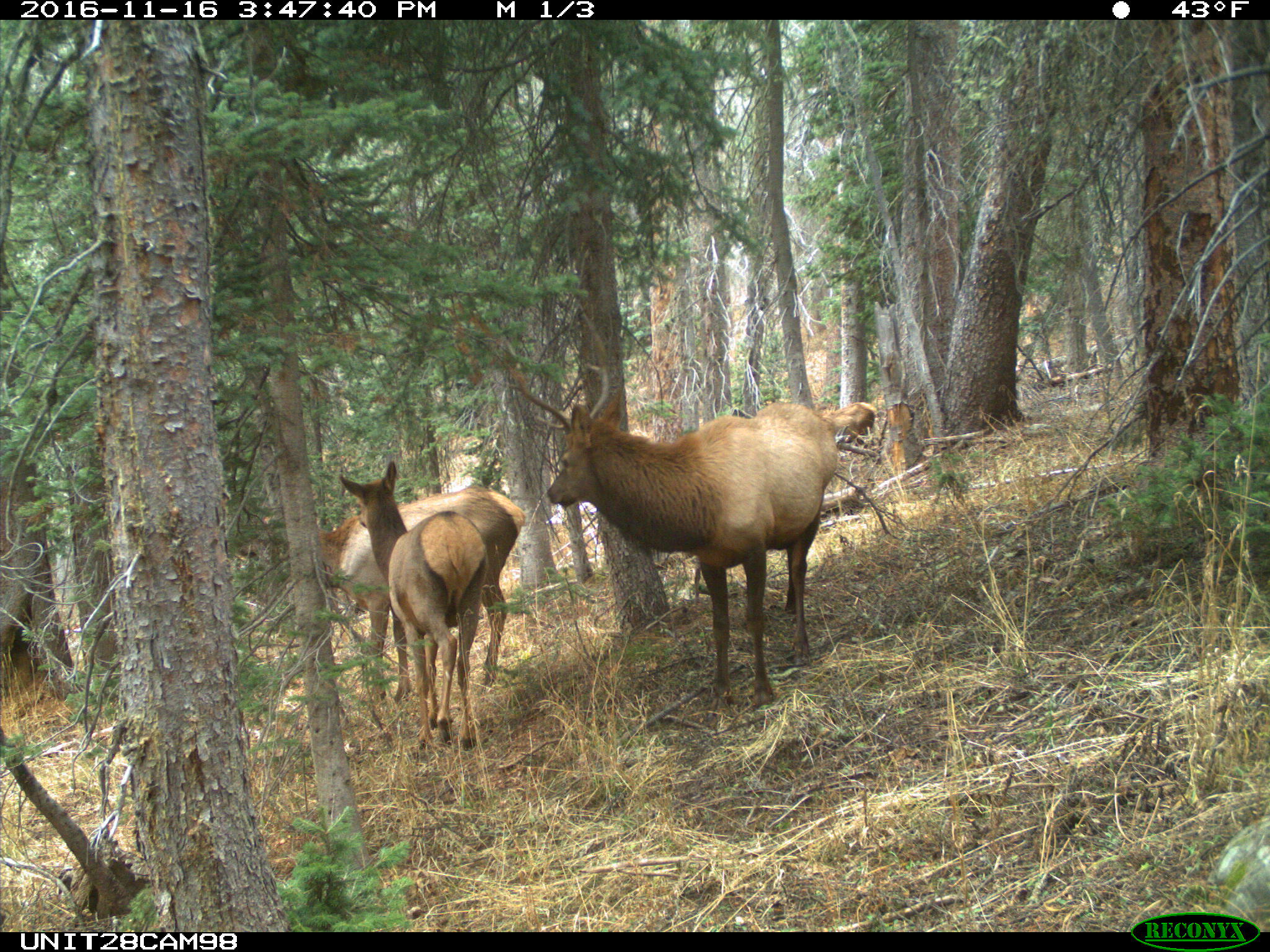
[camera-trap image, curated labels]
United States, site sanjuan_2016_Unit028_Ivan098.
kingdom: Animalia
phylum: Chordata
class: Mammalia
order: Artiodactyla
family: Cervidae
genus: Cervus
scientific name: Cervus elaphus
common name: red deer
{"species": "Cervus elaphus (red deer)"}